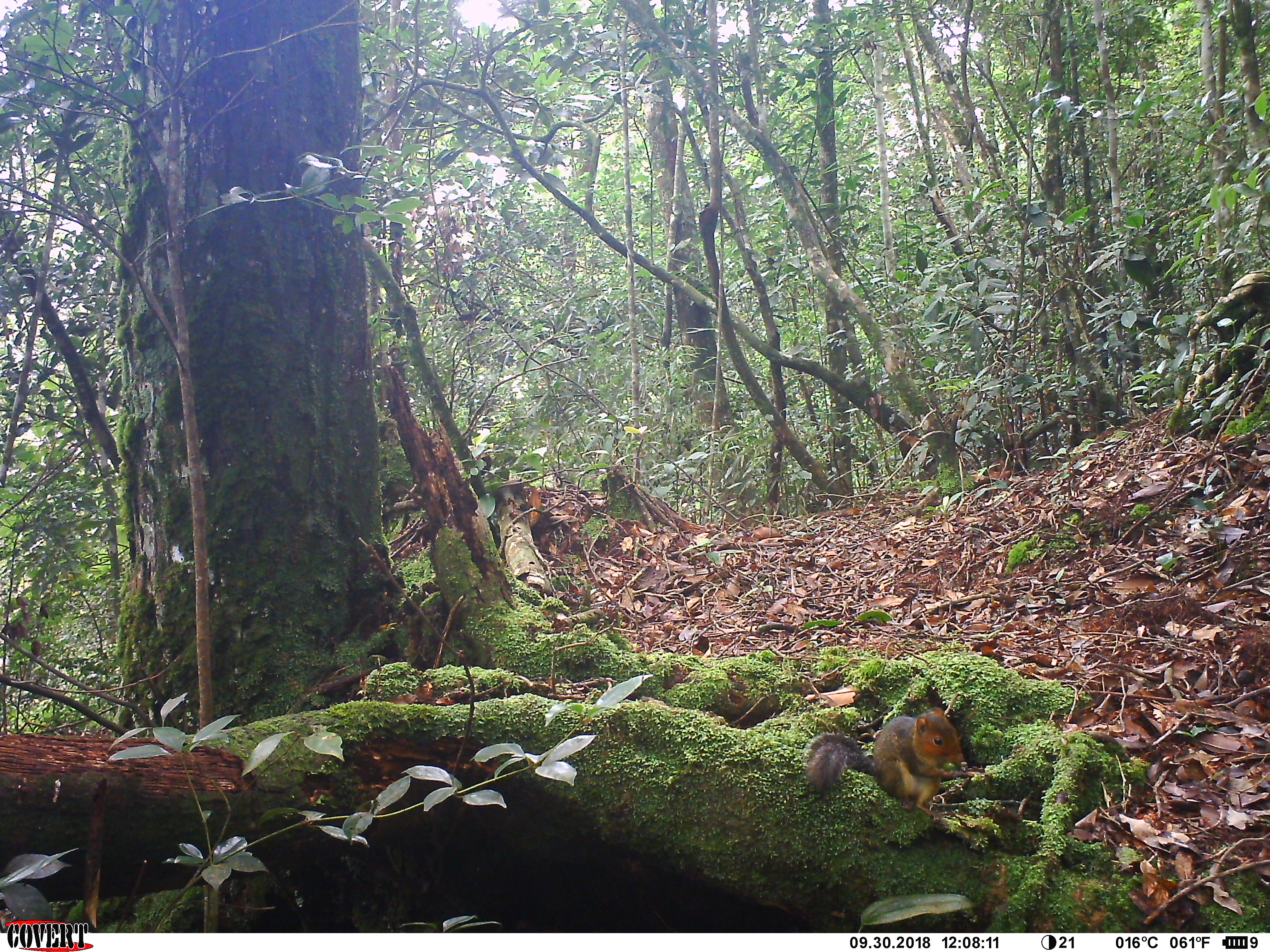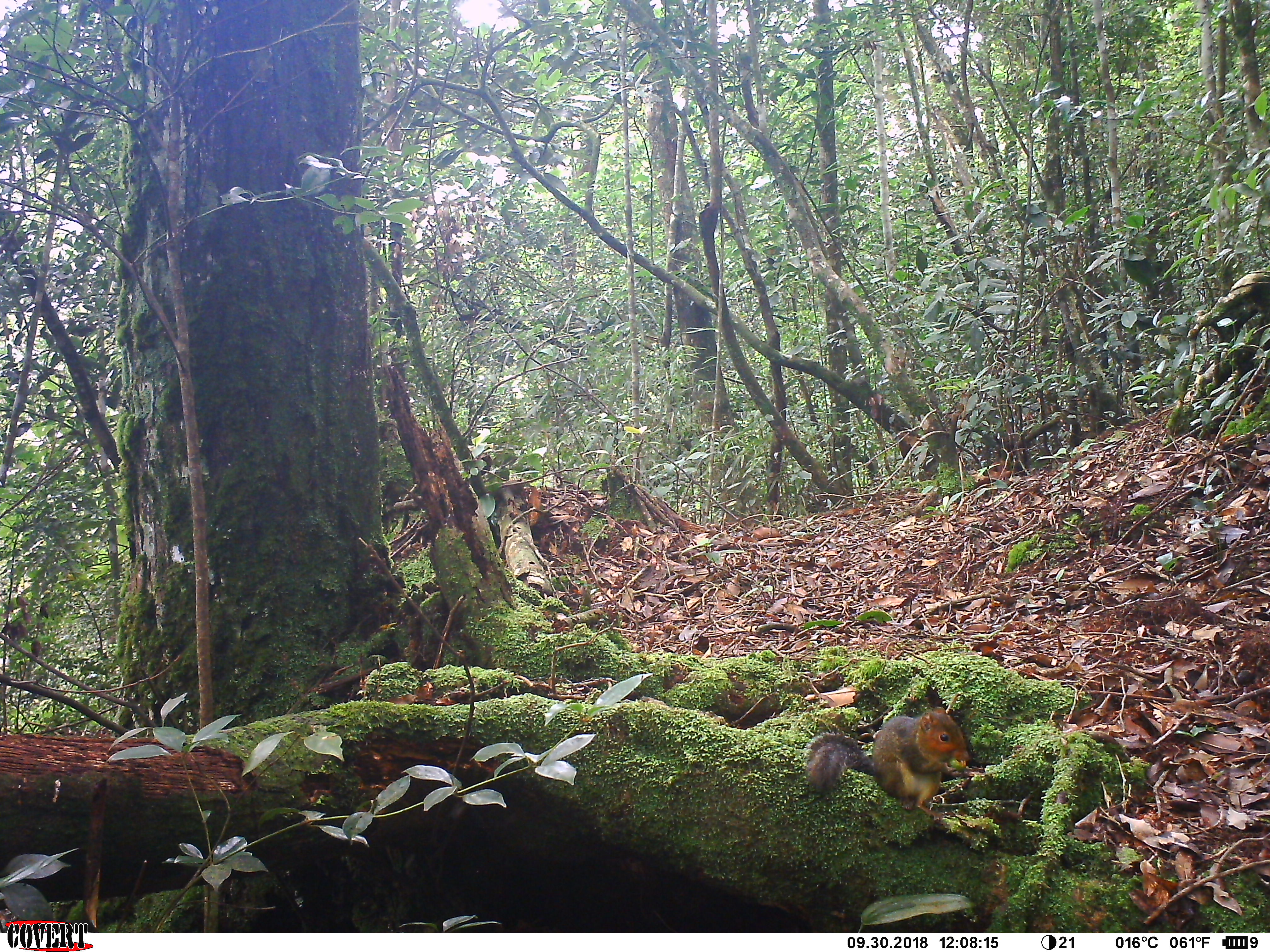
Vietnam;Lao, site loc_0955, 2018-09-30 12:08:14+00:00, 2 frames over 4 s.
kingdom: Animalia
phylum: Chordata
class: Mammalia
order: Rodentia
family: Sciuridae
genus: Dremomys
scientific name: Dremomys rufigenis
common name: red-cheeked squirrel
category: red cheeked squirrel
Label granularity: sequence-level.